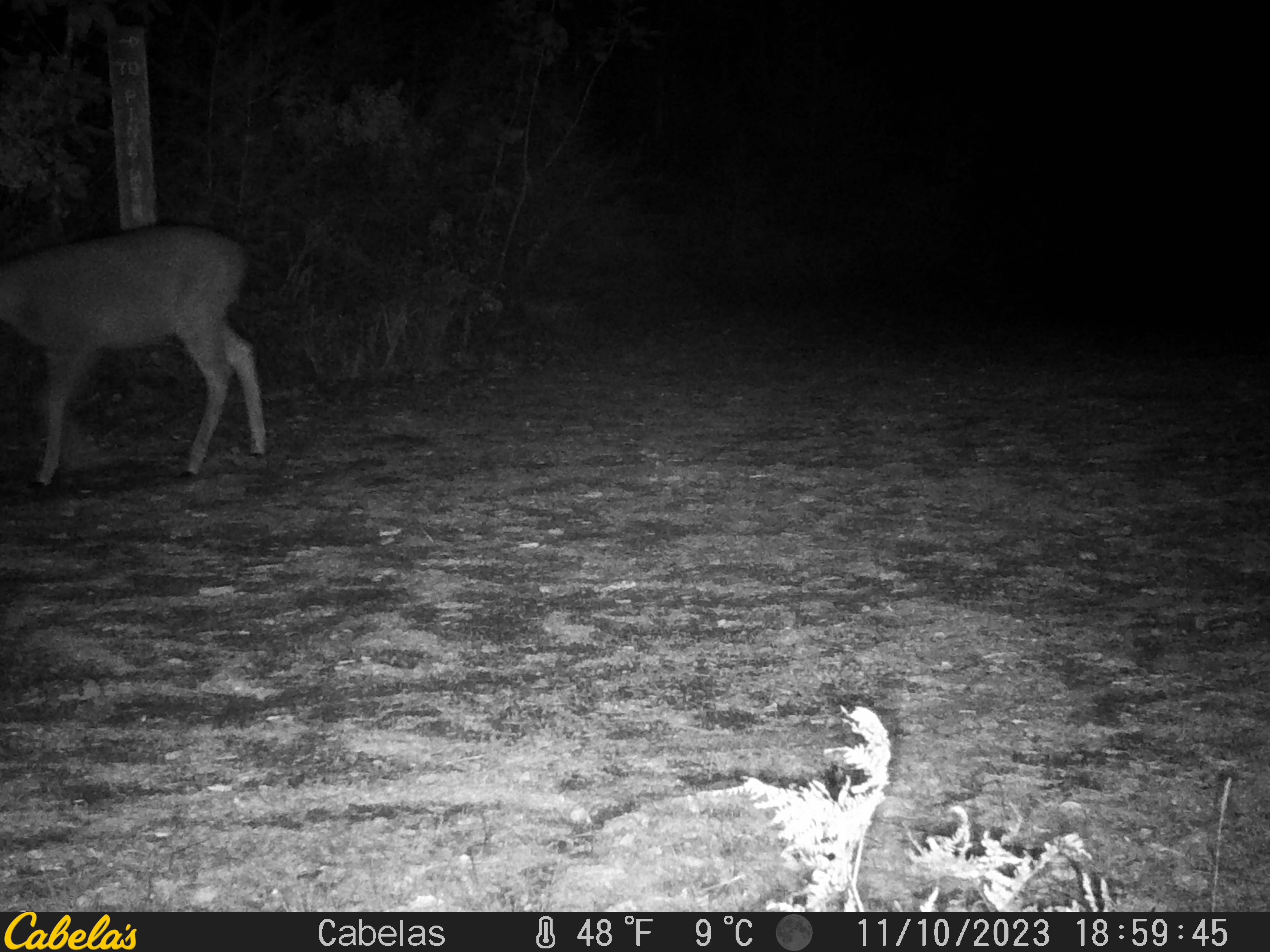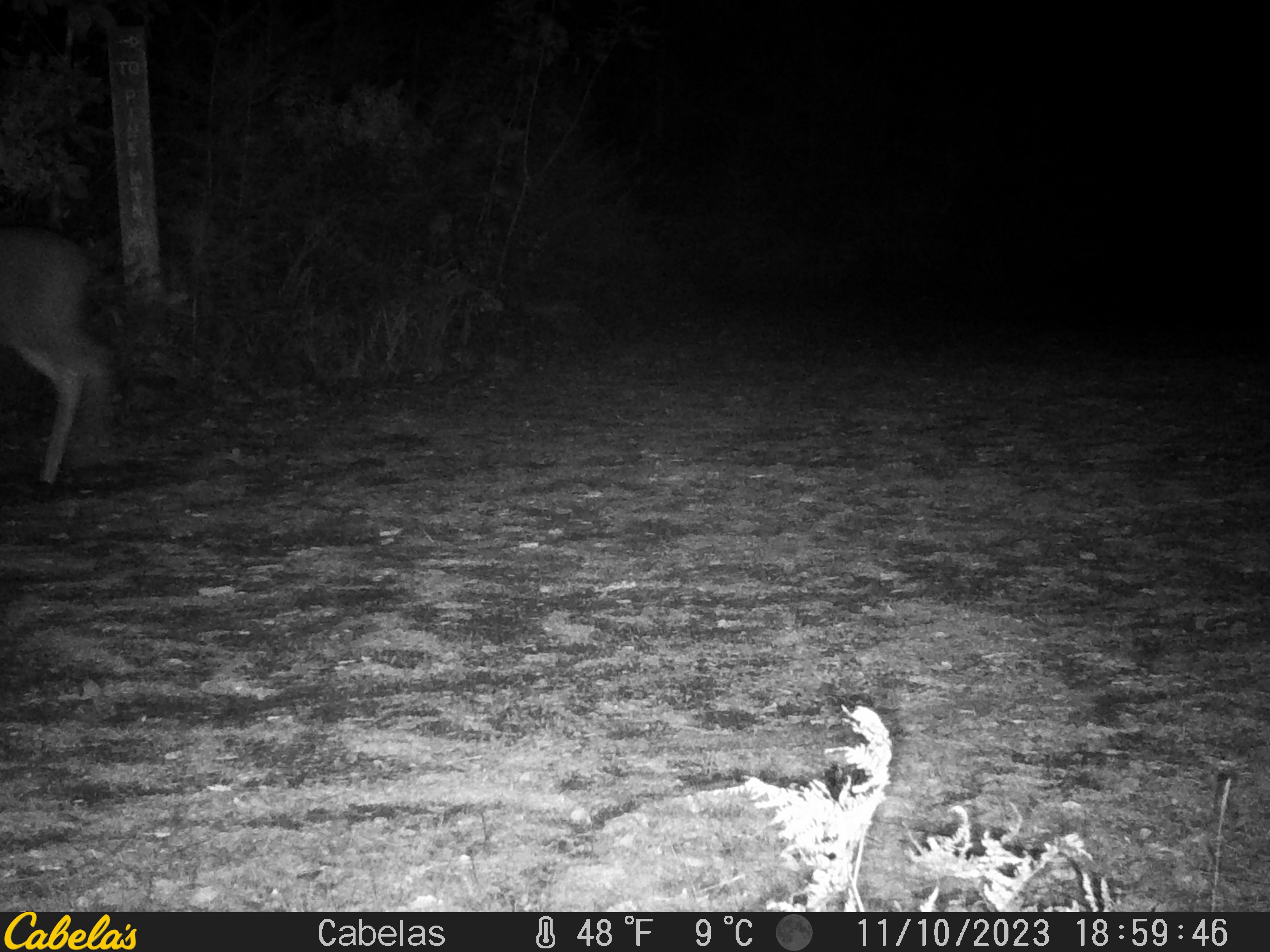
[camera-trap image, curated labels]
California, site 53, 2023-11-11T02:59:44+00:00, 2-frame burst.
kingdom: Animalia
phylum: Chordata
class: Mammalia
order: Artiodactyla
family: Cervidae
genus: Odocoileus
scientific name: Odocoileus hemionus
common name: mule deer